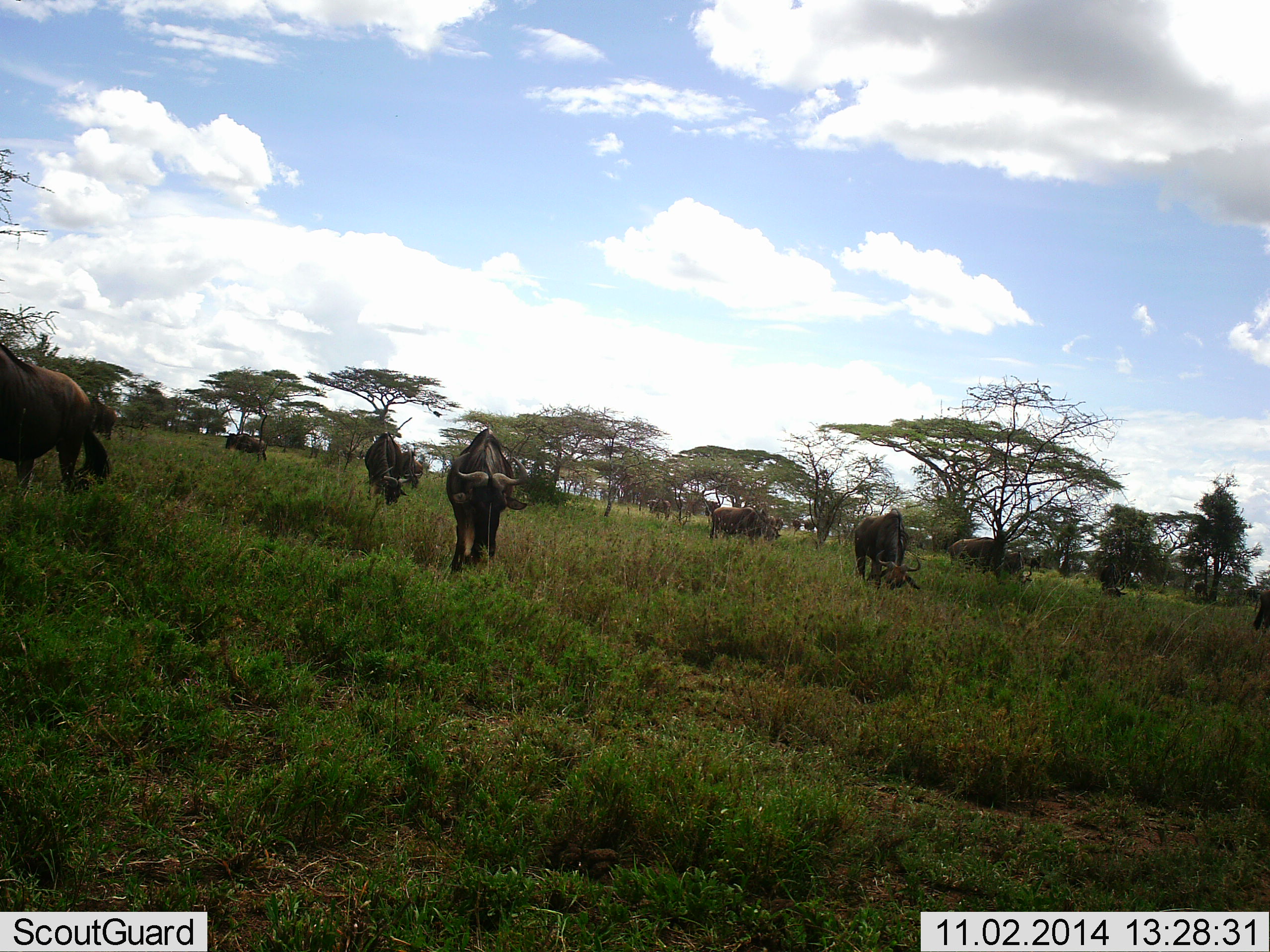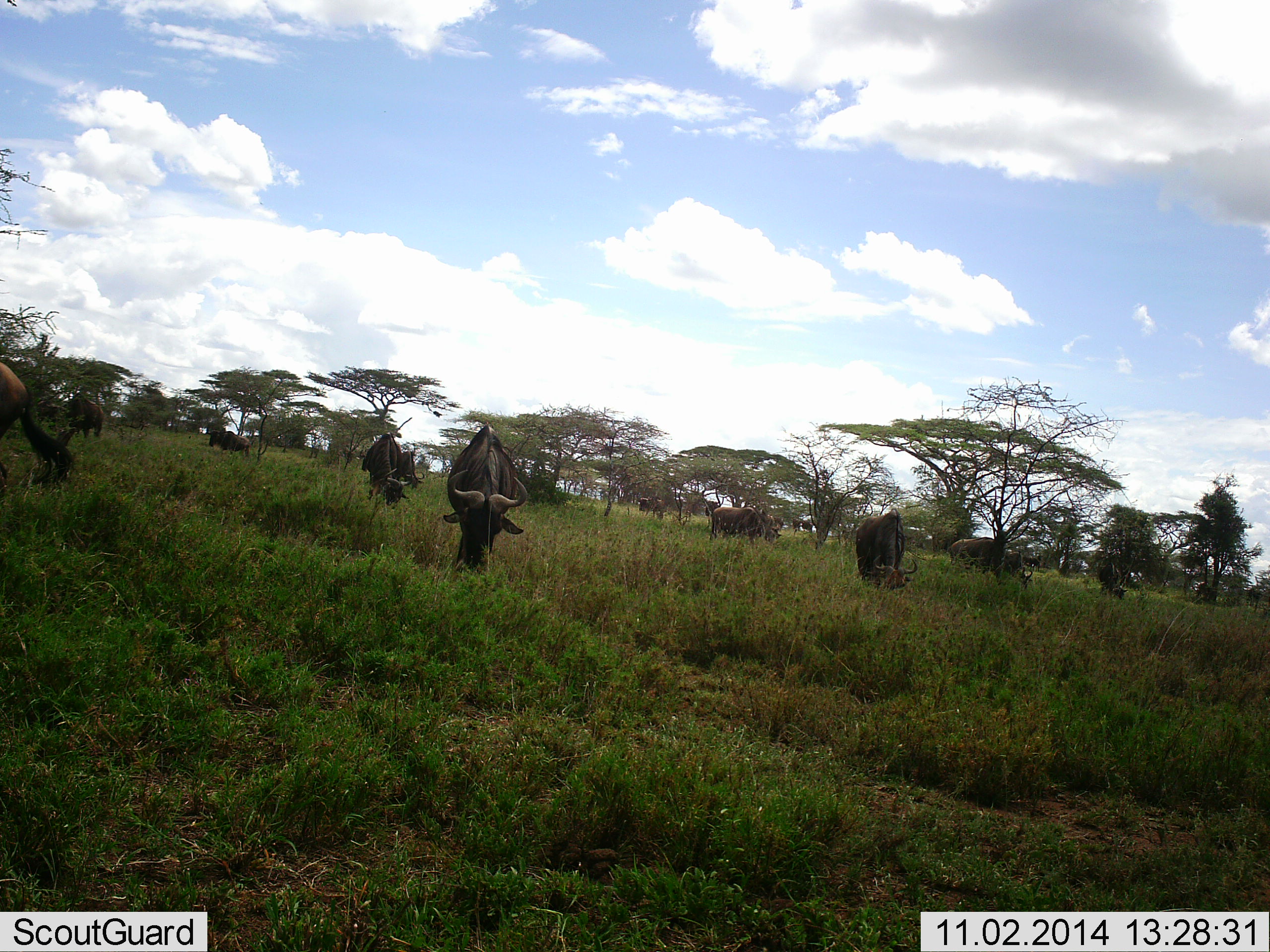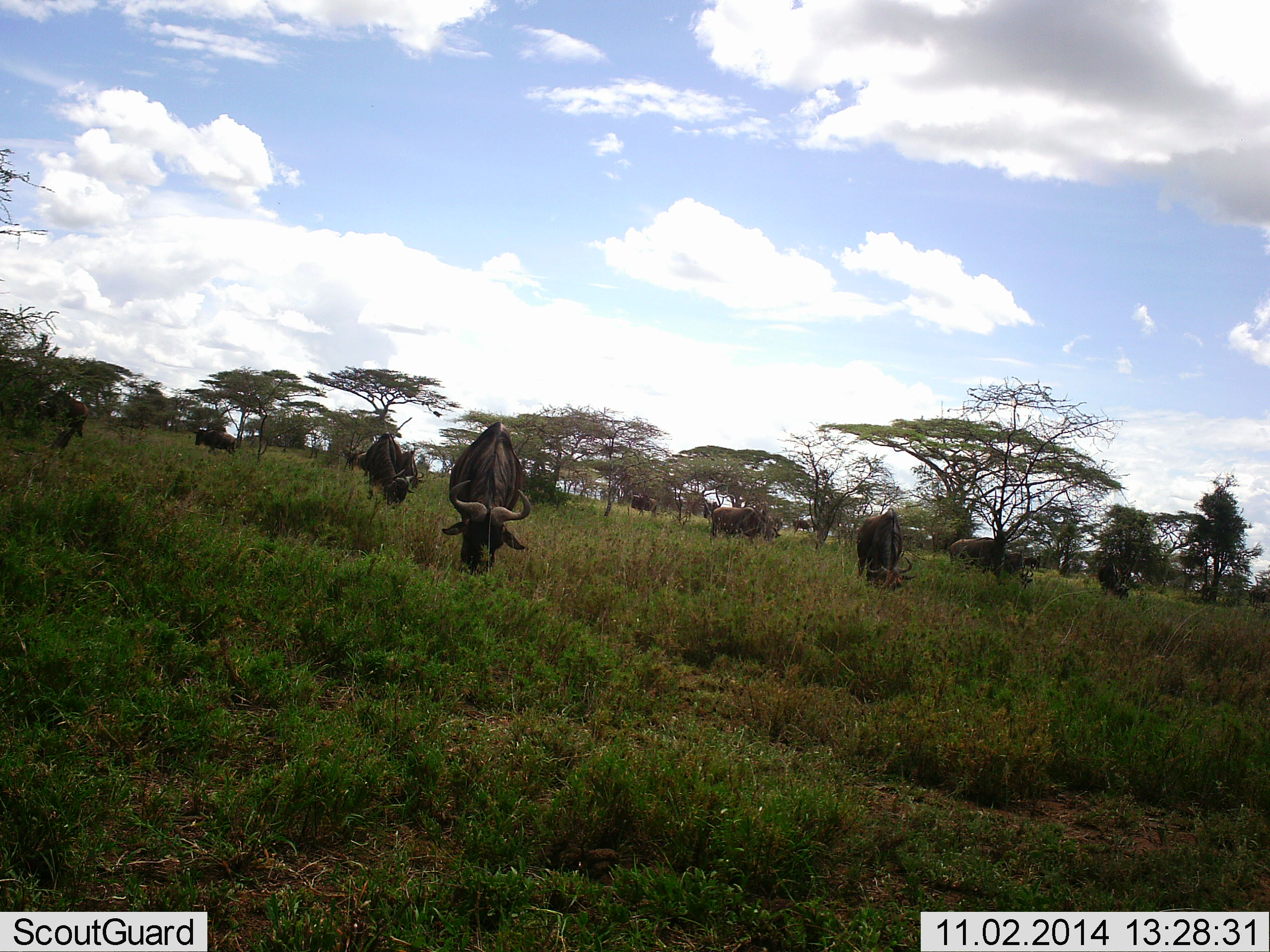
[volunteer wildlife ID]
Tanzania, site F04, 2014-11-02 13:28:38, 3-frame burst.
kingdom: Animalia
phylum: Chordata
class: Mammalia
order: Artiodactyla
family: Bovidae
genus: Connochaetes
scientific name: Connochaetes taurinus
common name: blue wildebeest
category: wildebeest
Wildebeest (blue wildebeest) (Connochaetes taurinus), count 11-50. Behavior (volunteer vote fractions): standing 20%, resting 0%, moving 30%, interacting 0%. Young present (vote fraction): 0%. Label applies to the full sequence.